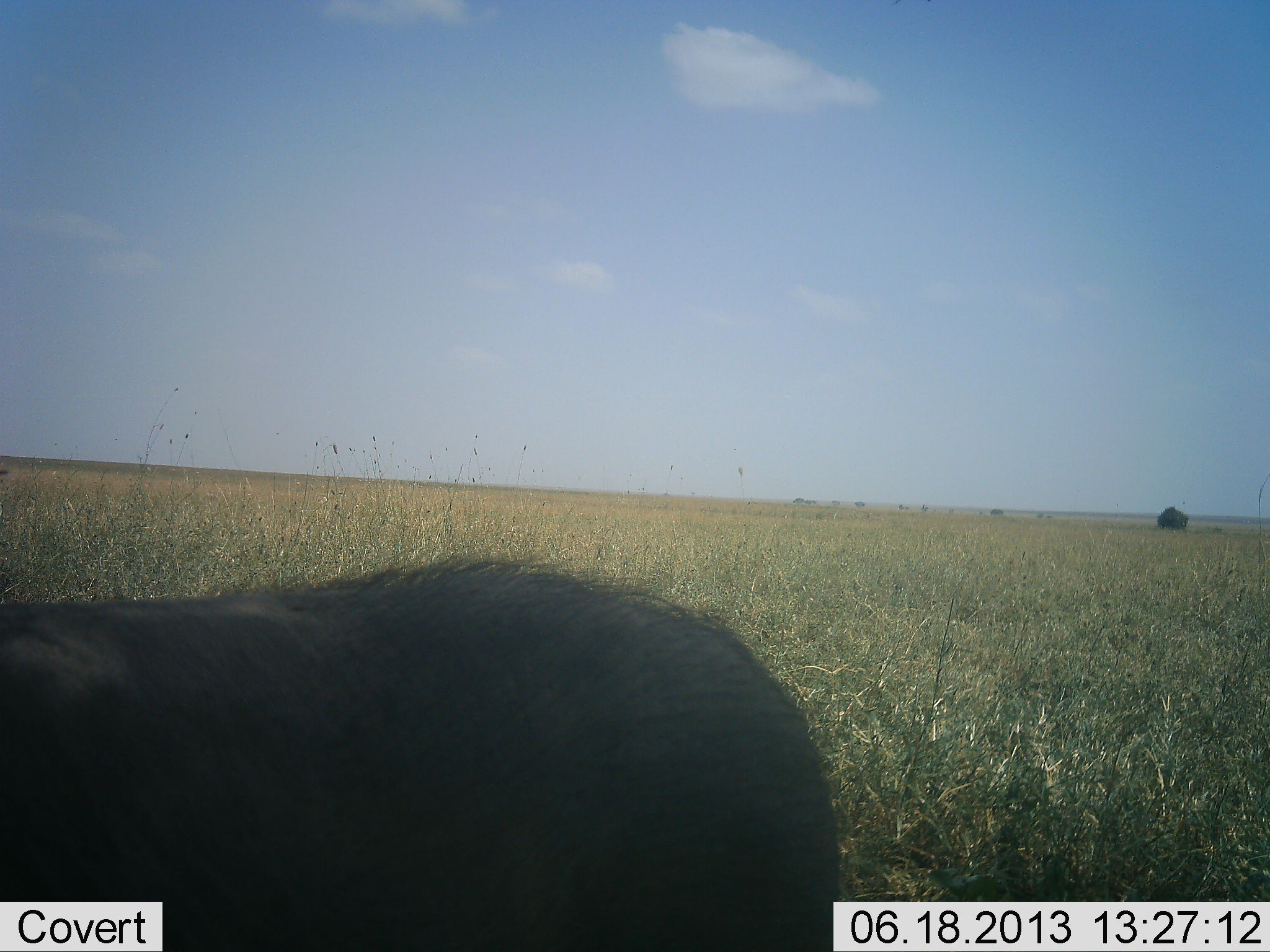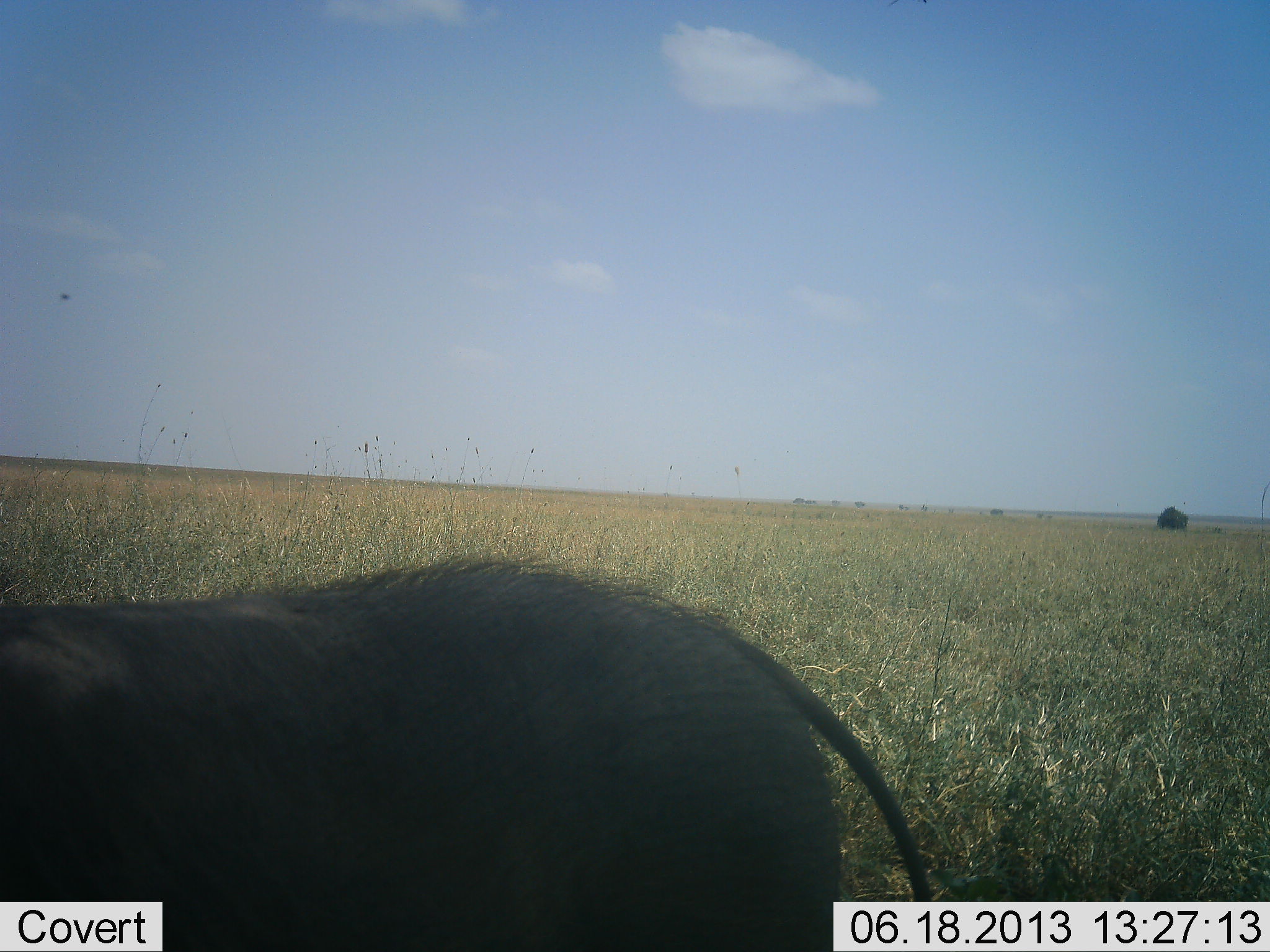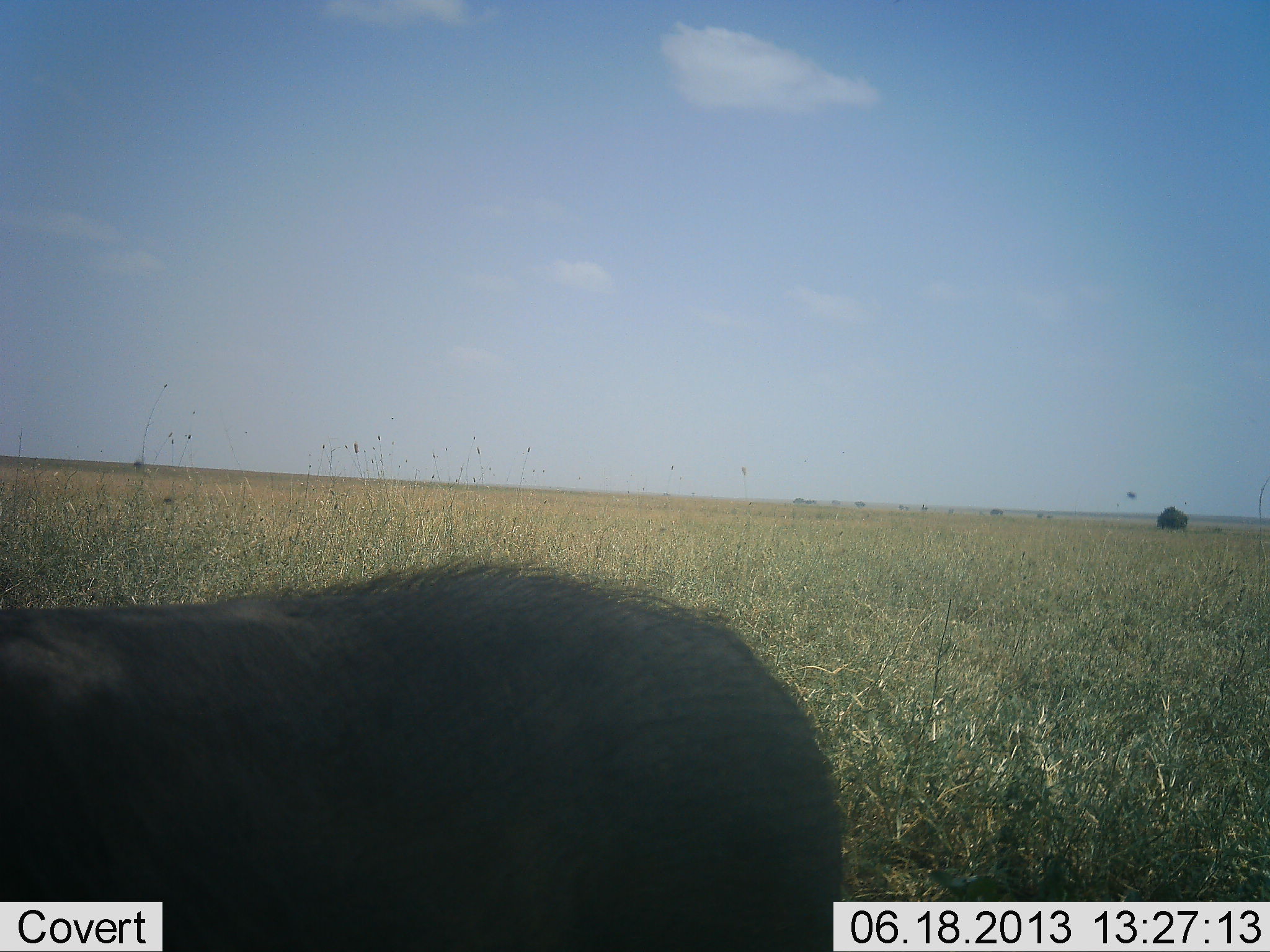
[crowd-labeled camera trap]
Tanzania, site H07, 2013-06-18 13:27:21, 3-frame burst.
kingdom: Animalia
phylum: Chordata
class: Mammalia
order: Artiodactyla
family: Suidae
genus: Phacochoerus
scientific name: Phacochoerus africanus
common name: warthog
Warthog (Phacochoerus africanus), count 1. Behavior (volunteer vote fractions): standing 63%, resting 0%, moving 16%, interacting 0%. Young present (vote fraction): 0%. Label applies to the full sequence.